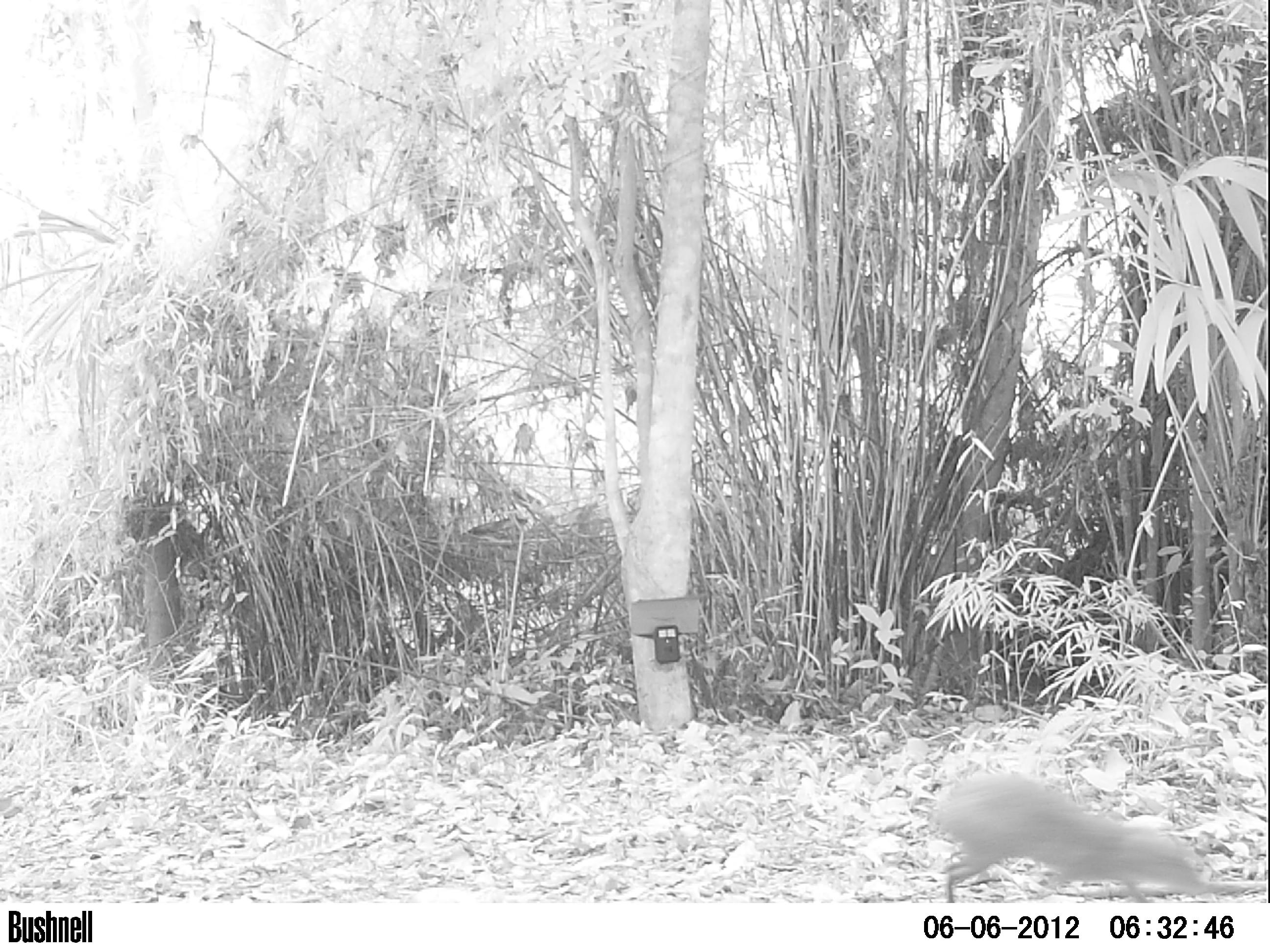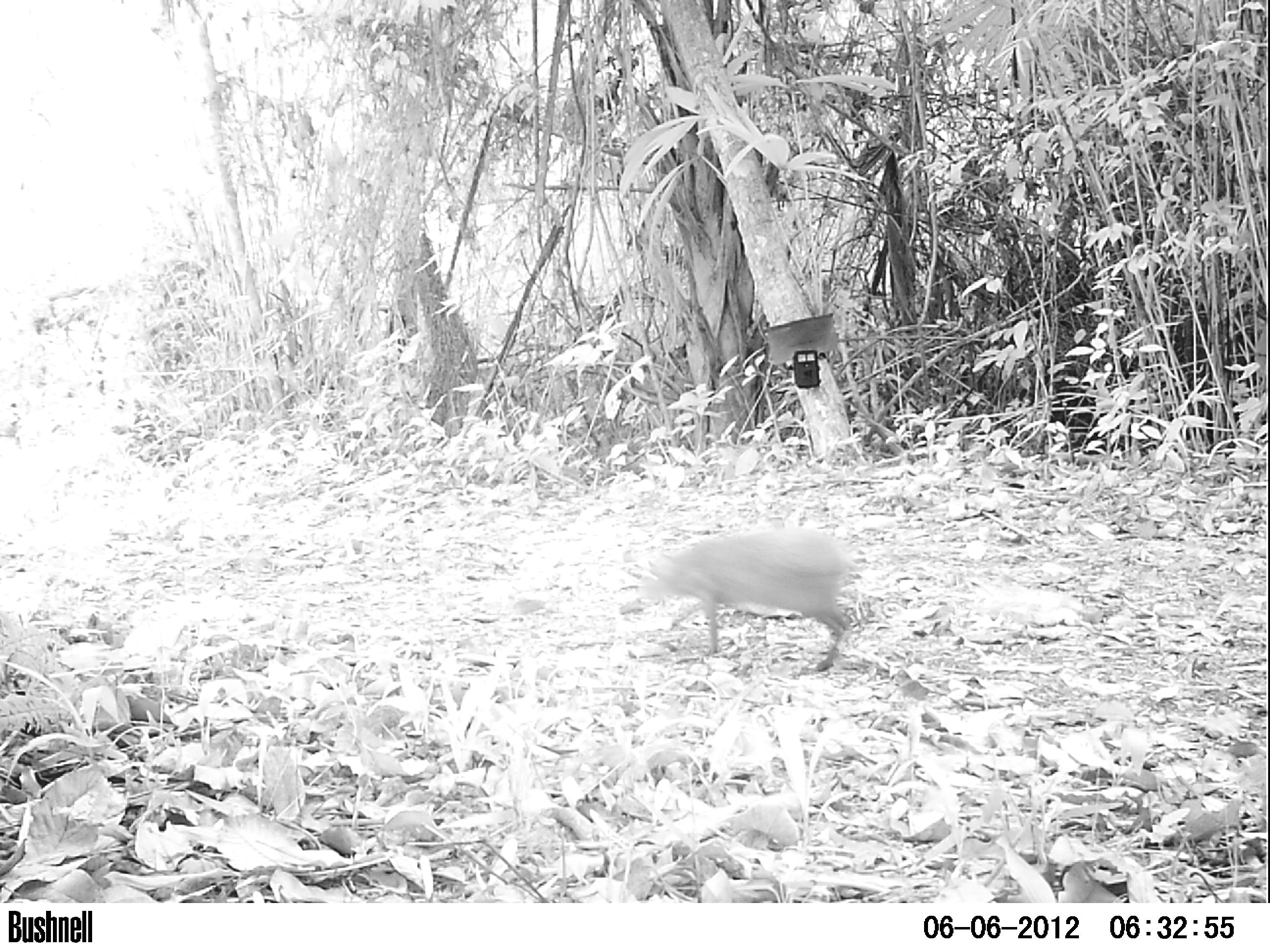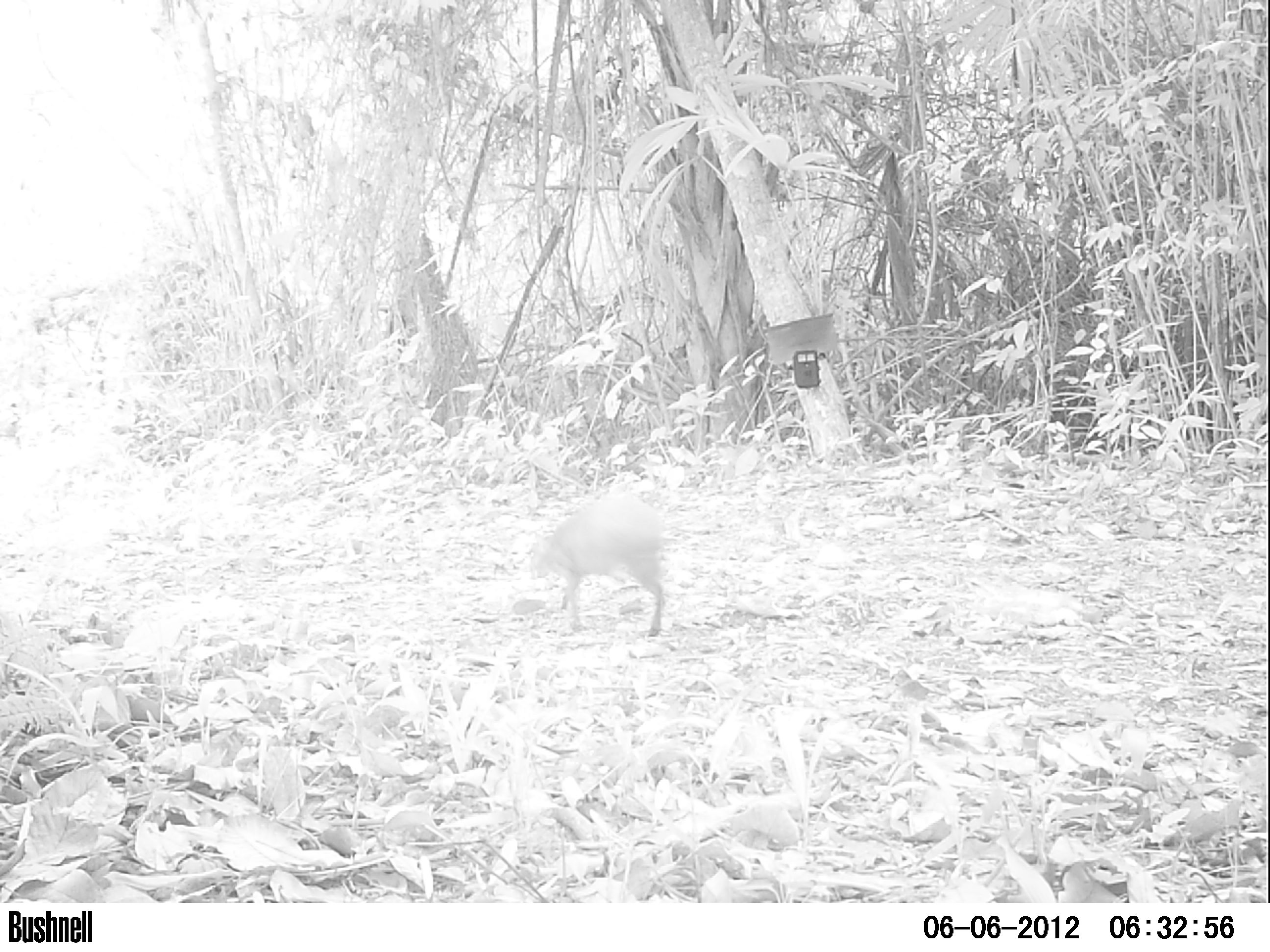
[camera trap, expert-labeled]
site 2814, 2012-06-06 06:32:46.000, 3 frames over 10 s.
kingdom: Animalia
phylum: Chordata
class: Mammalia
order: Rodentia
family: Dasyproctidae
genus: Dasyprocta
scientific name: Dasyprocta punctata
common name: central american agouti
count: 1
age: adult